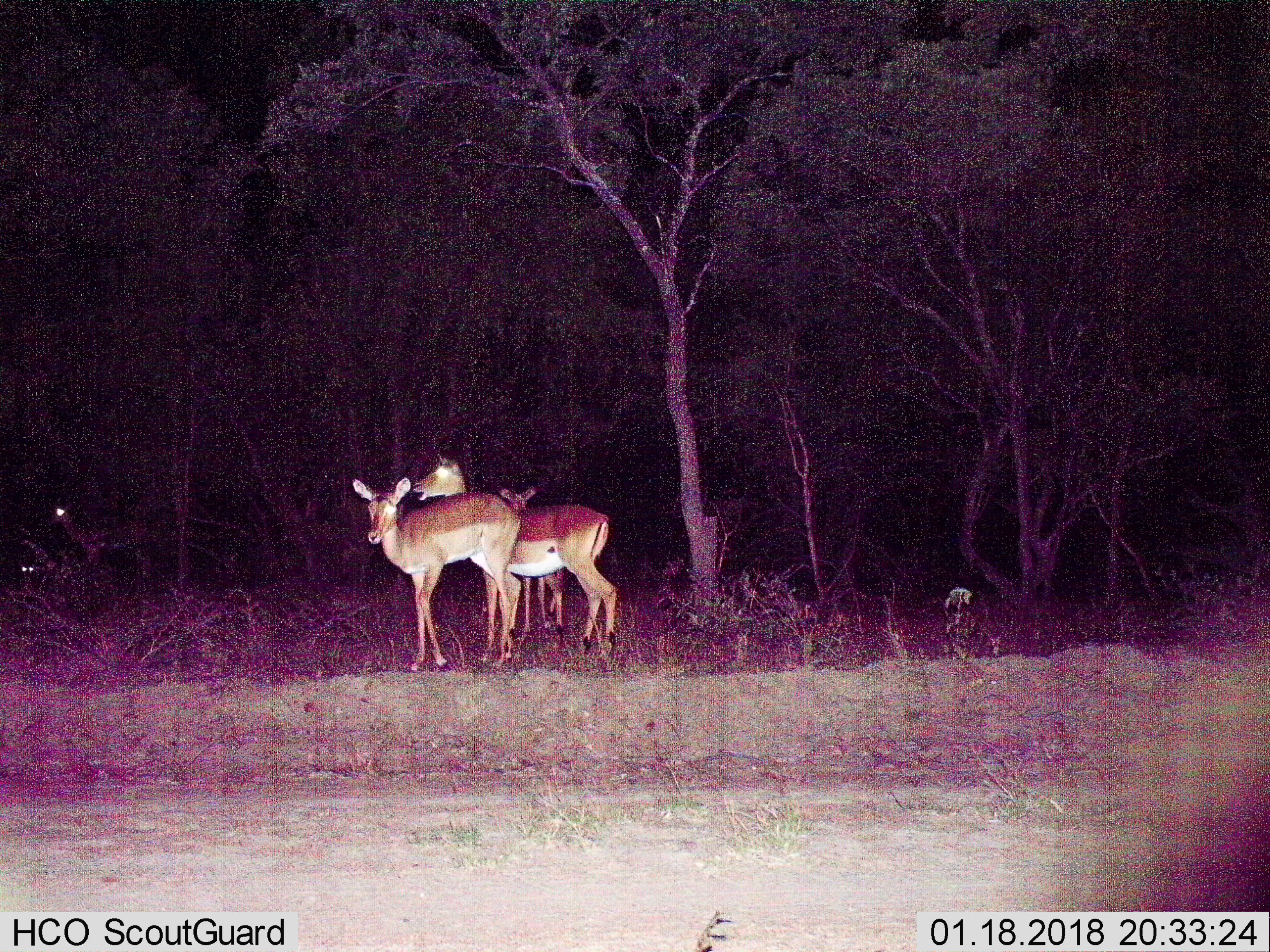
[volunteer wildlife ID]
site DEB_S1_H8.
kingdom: Animalia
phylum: Chordata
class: Mammalia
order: Artiodactyla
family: Bovidae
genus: Aepyceros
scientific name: Aepyceros melampus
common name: impala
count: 4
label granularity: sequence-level